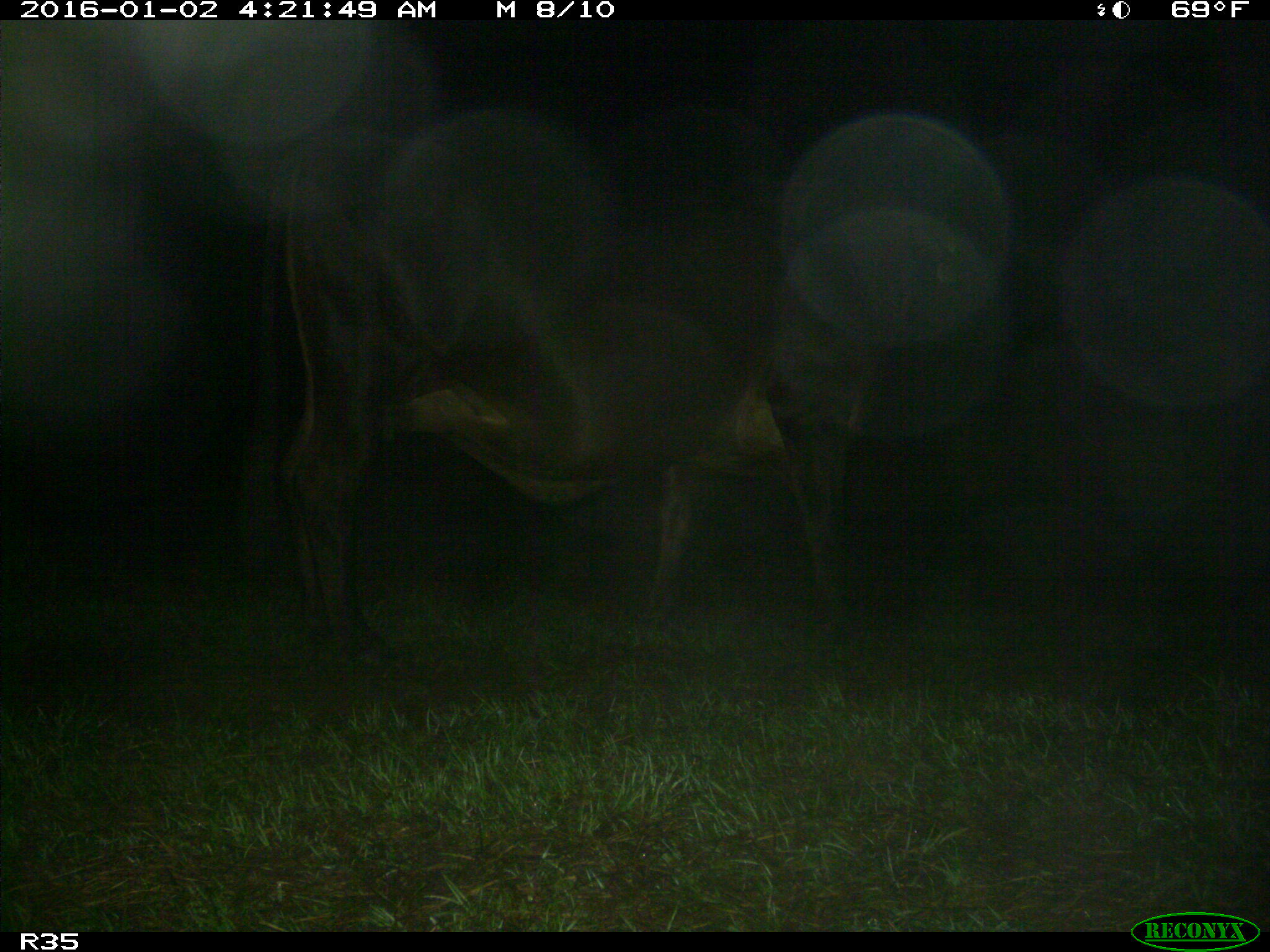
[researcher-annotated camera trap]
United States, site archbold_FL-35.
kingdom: Animalia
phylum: Chordata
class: Mammalia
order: Artiodactyla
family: Bovidae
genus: Bos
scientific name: Bos taurus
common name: domestic cow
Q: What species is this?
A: Bos taurus (domestic cow).